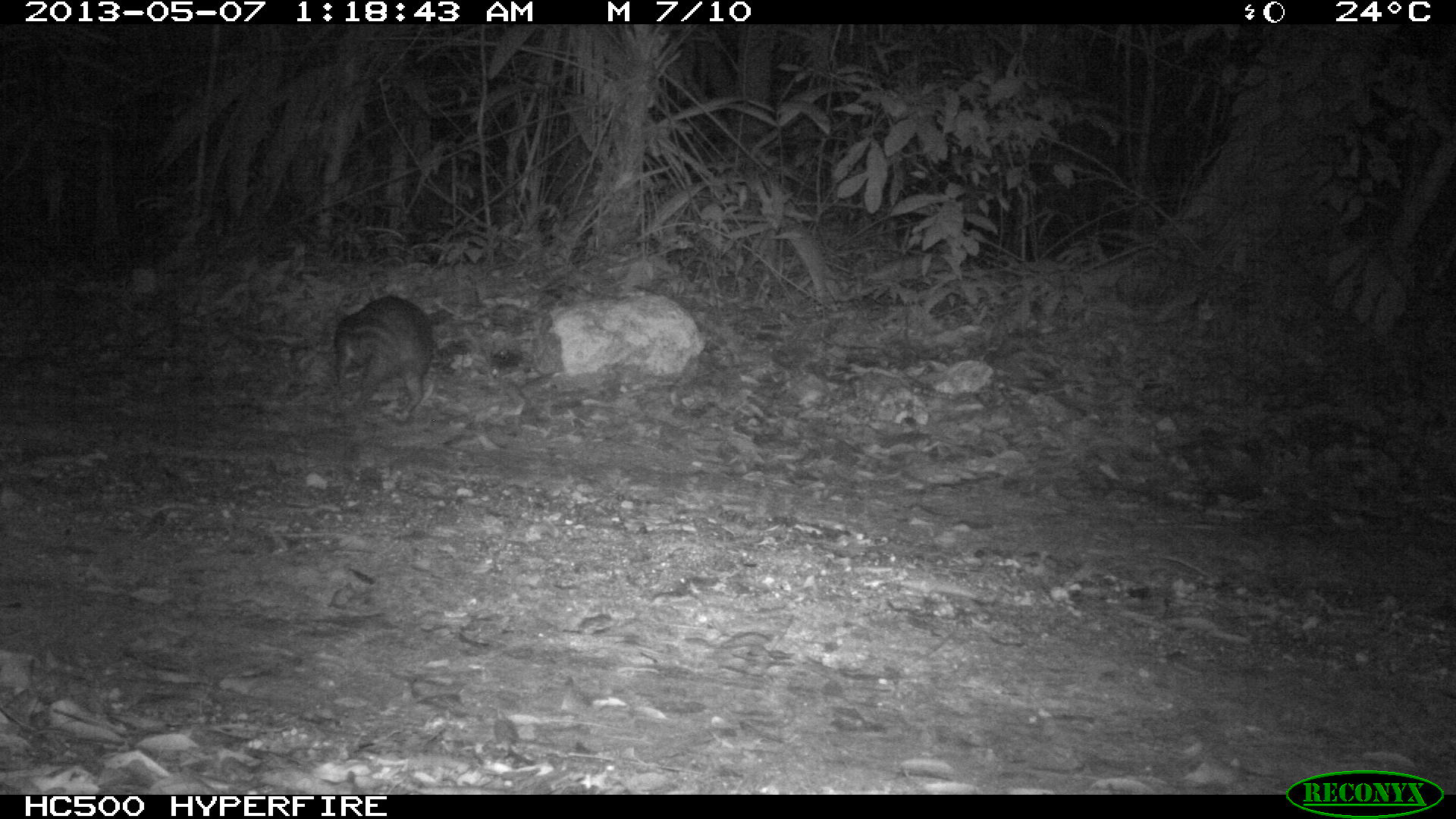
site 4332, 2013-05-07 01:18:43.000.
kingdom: Animalia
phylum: Chordata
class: Mammalia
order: Rodentia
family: Cuniculidae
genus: Cuniculus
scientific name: Cuniculus paca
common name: lowland paca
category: agouti paca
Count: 1.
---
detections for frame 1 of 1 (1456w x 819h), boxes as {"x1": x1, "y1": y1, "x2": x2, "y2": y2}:
agouti paca: {"x1": 329, "y1": 295, "x2": 452, "y2": 422}